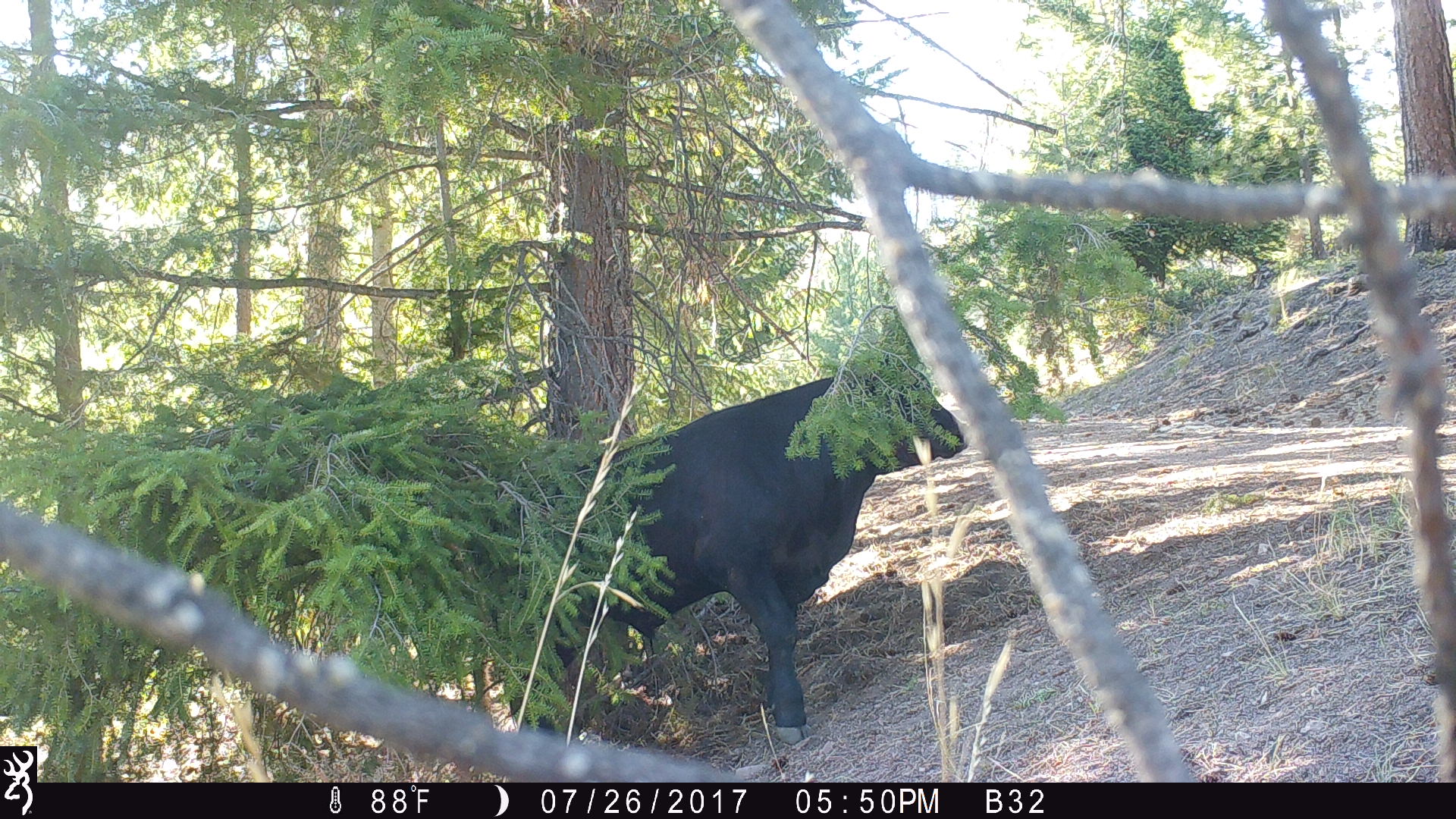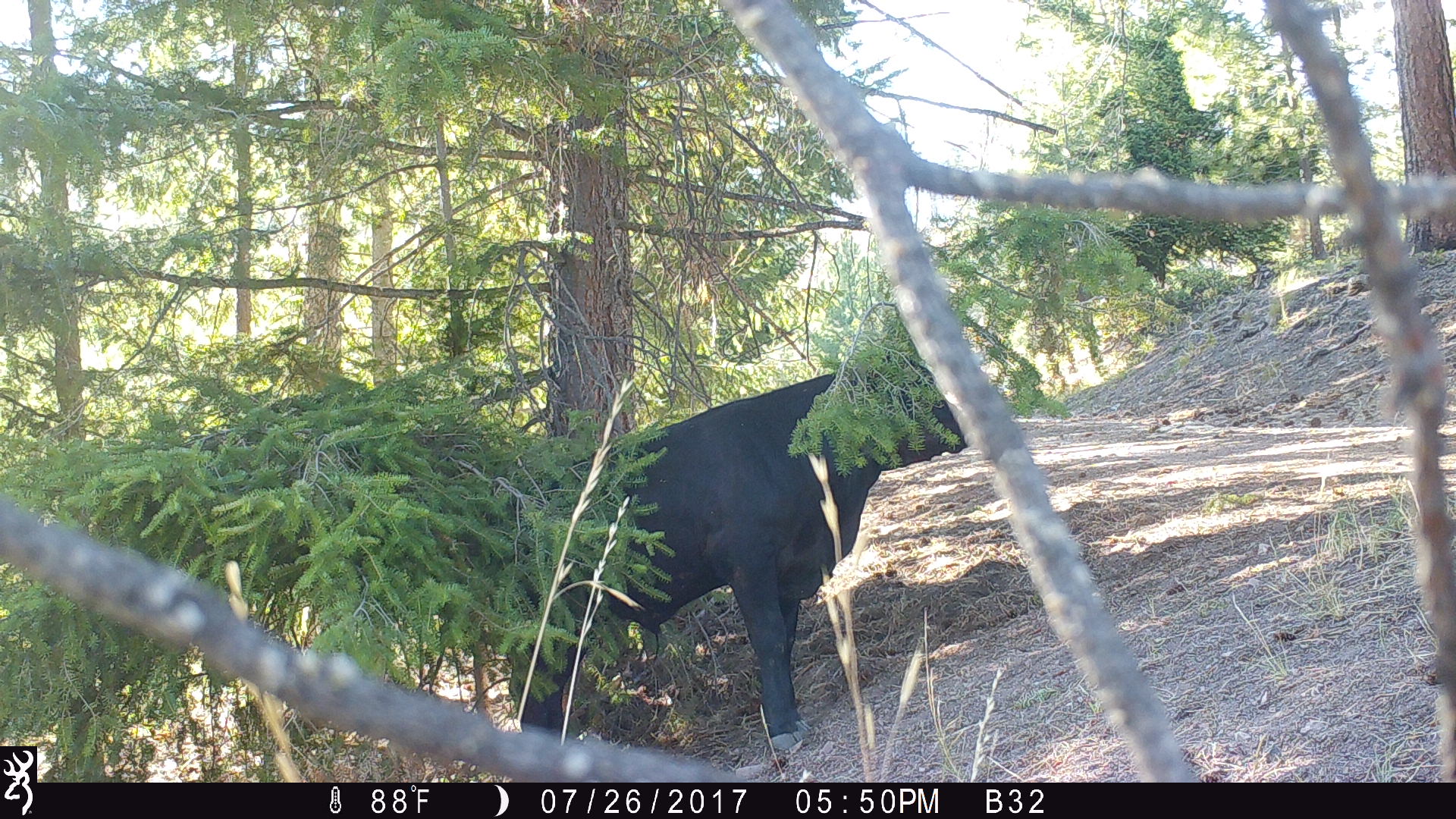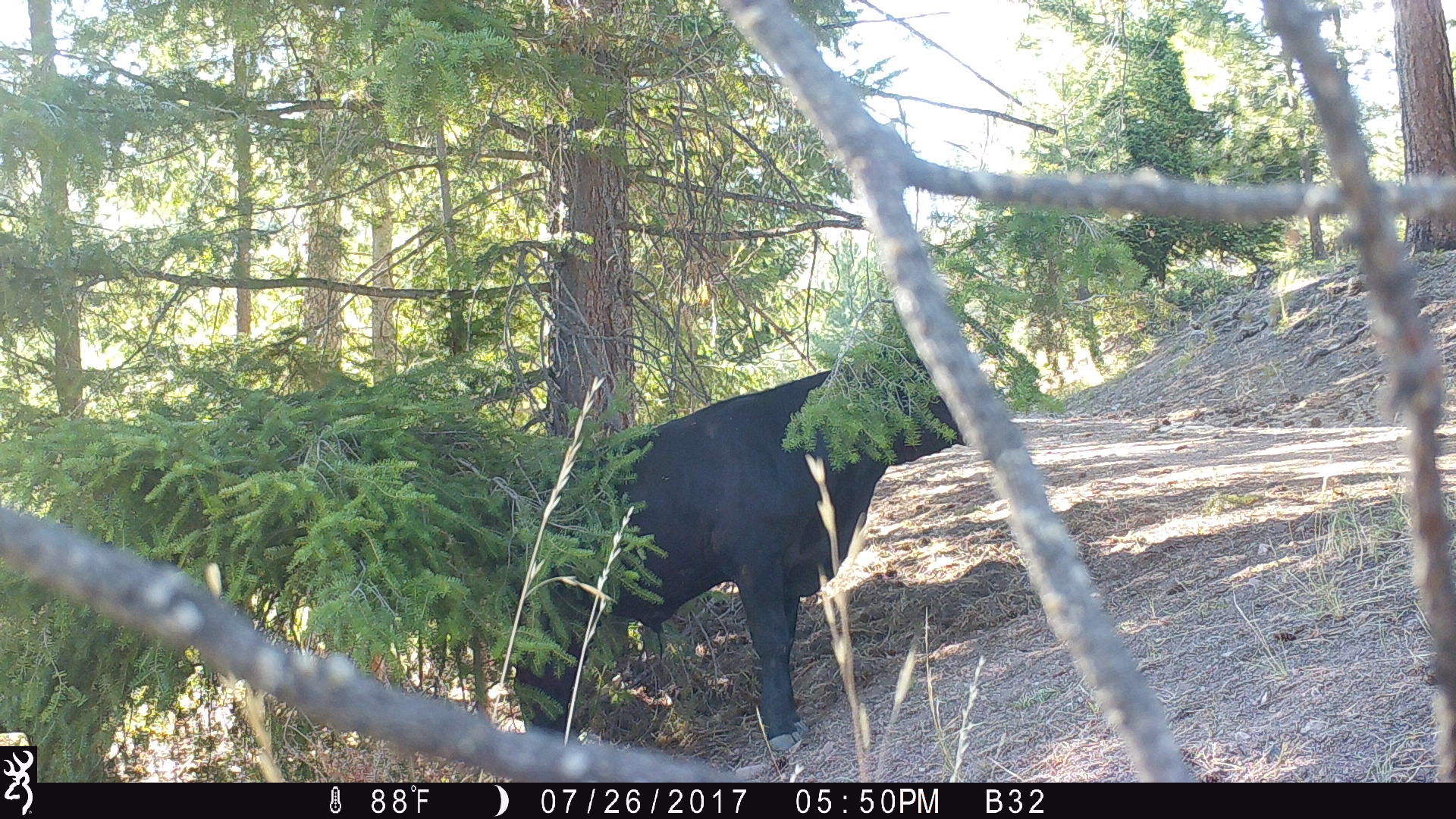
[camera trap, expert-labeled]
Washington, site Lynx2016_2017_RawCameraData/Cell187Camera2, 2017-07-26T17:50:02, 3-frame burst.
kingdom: Animalia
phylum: Chordata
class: Mammalia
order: Artiodactyla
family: Bovidae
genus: Bos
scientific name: Bos taurus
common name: domestic cattle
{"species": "domestic cattle (Bos taurus)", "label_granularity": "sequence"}